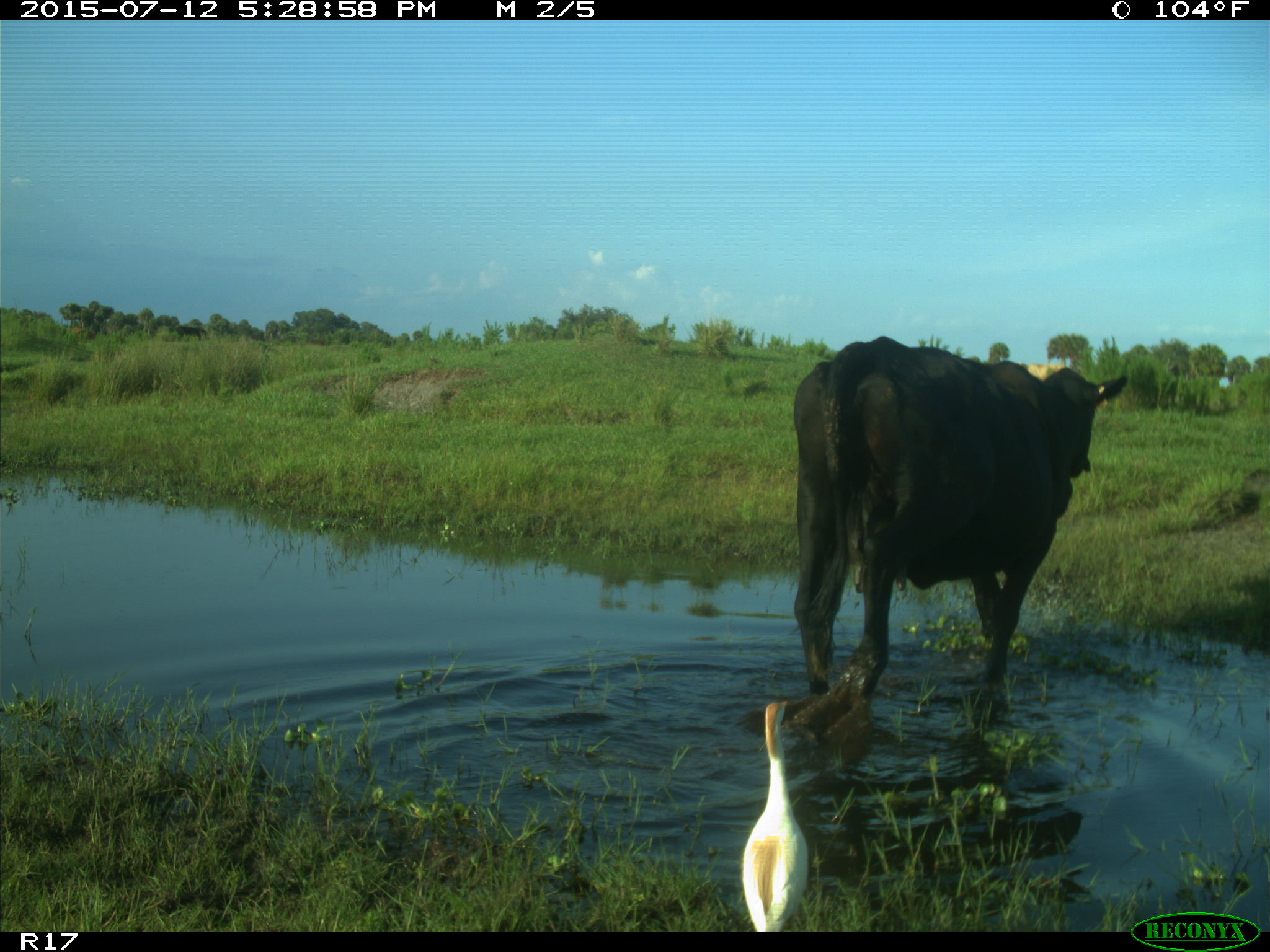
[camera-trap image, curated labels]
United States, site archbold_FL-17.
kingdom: Animalia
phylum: Chordata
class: Mammalia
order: Artiodactyla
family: Bovidae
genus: Bos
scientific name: Bos taurus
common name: domestic cow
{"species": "Bos taurus (domestic cow)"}